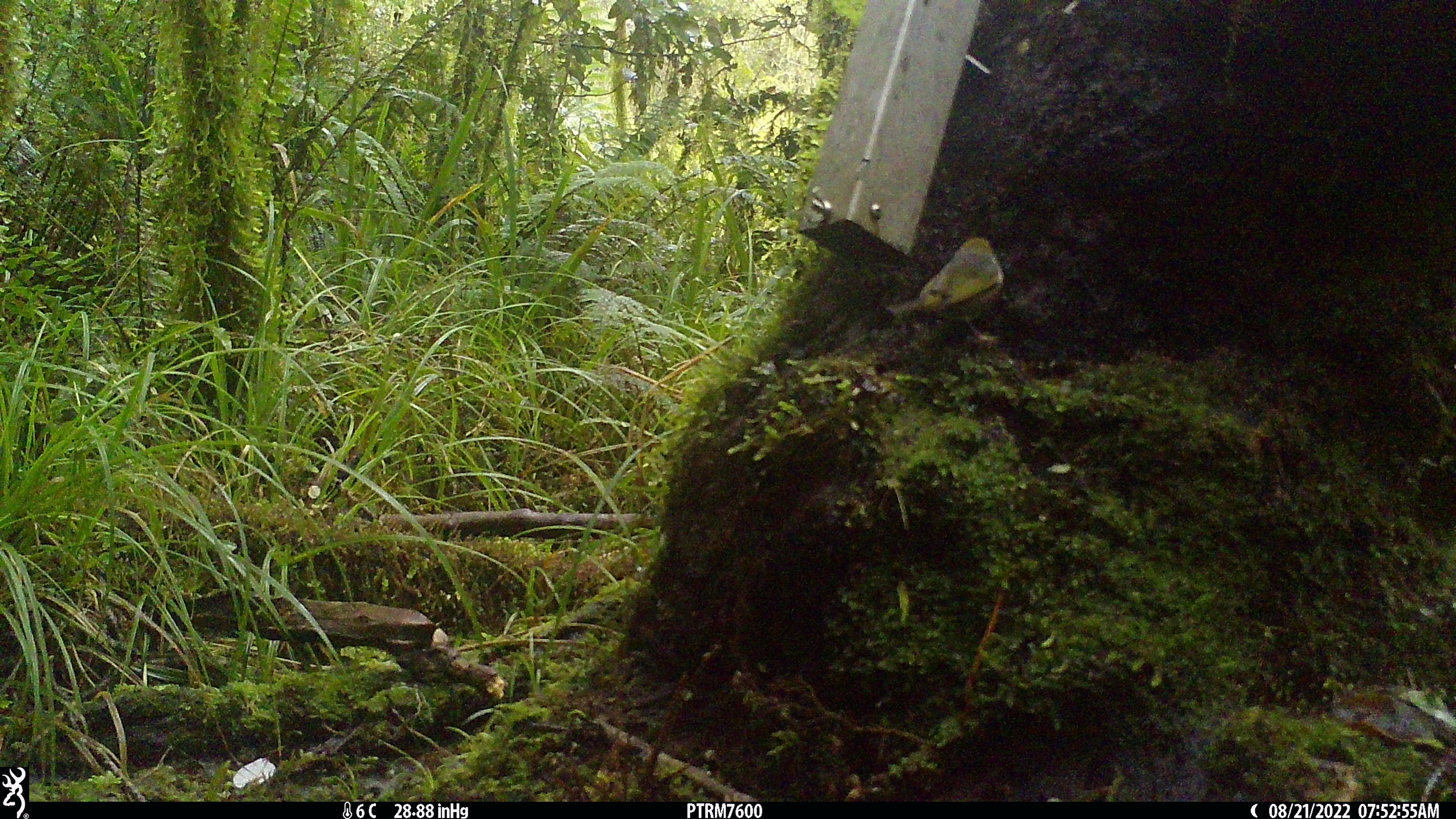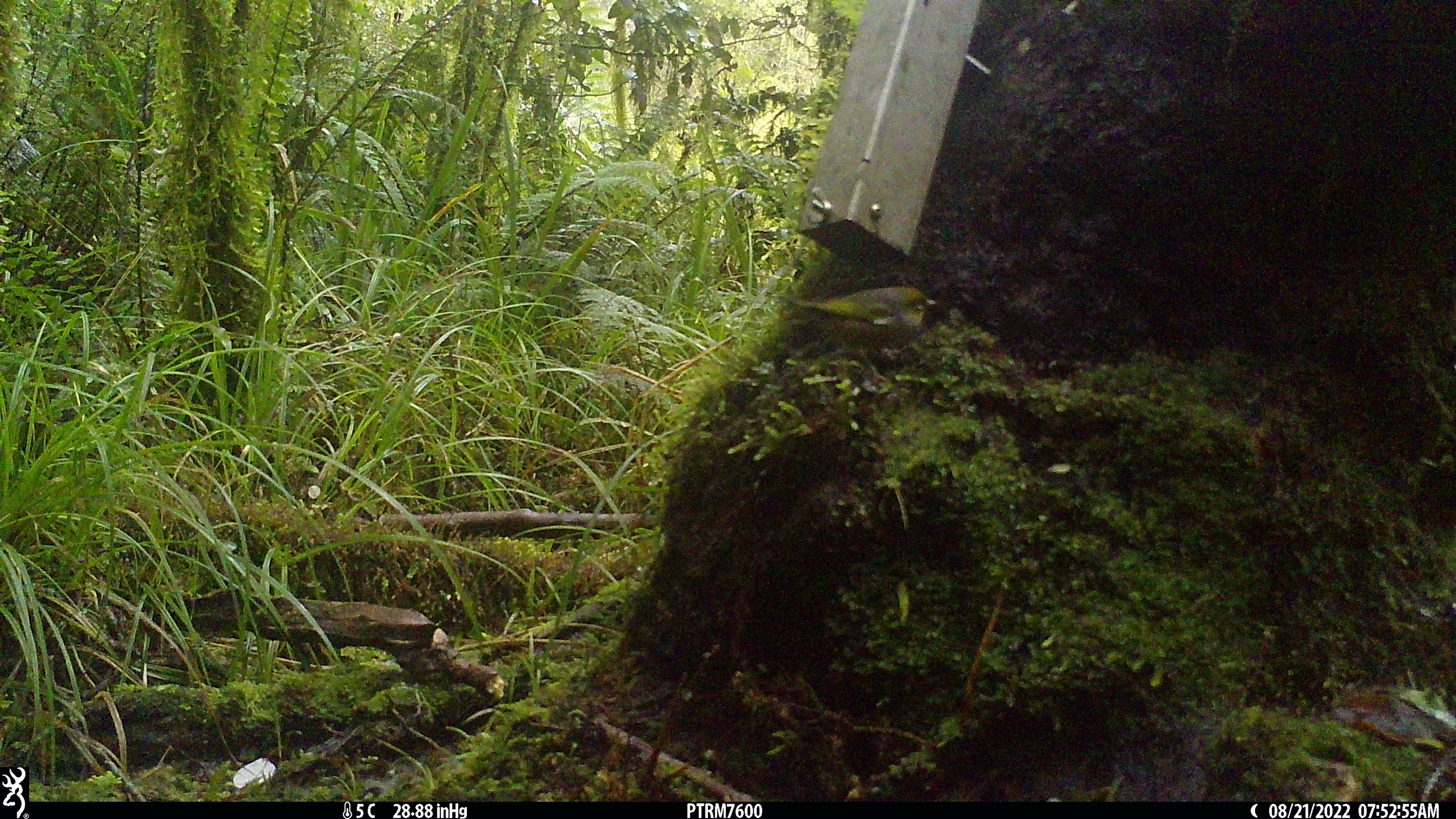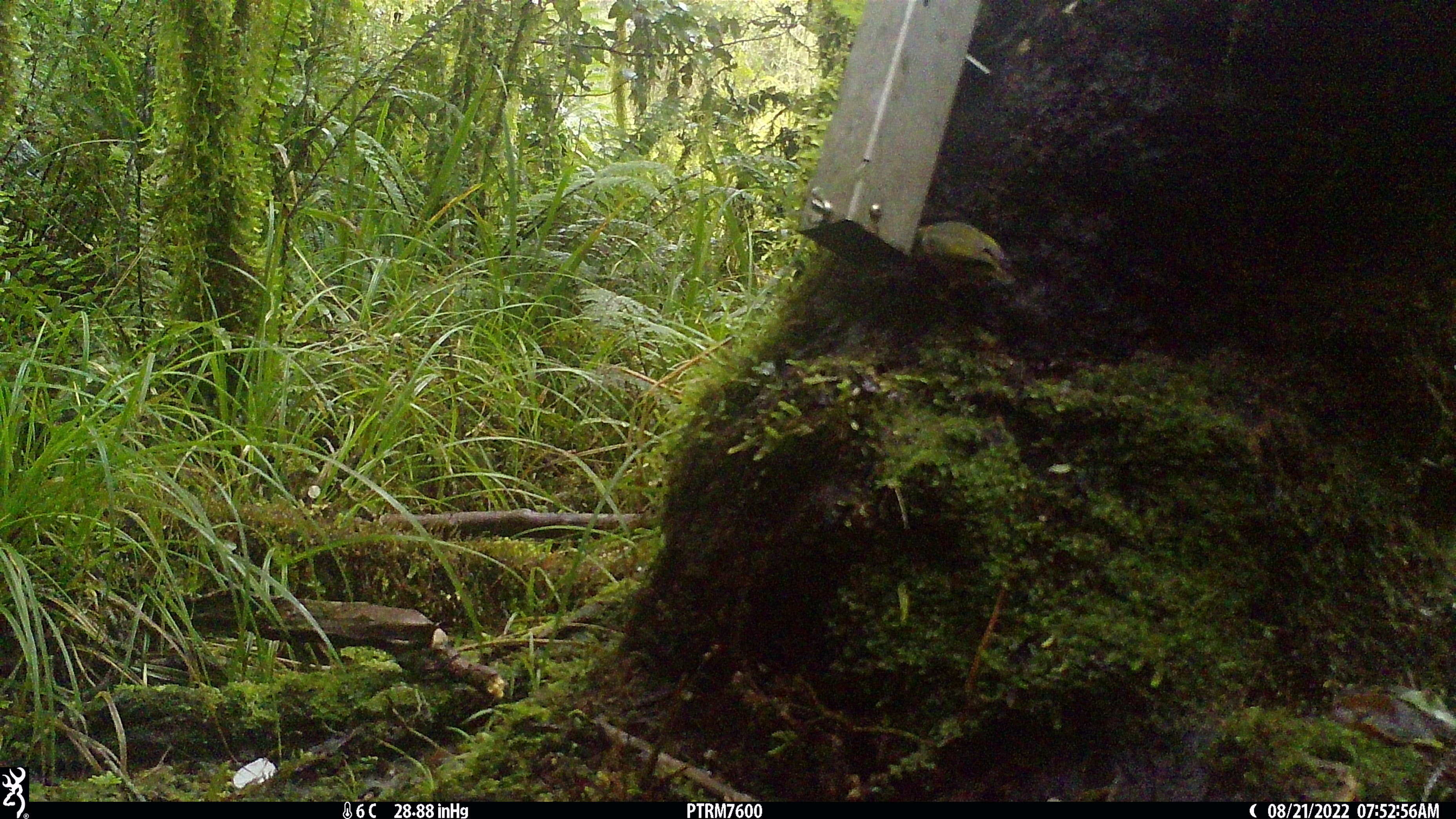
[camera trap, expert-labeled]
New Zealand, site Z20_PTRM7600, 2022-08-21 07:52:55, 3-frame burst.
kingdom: Animalia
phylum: Chordata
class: Aves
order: Passeriformes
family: Zosteropidae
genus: Zosterops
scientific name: Zosterops lateralis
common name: silvereye